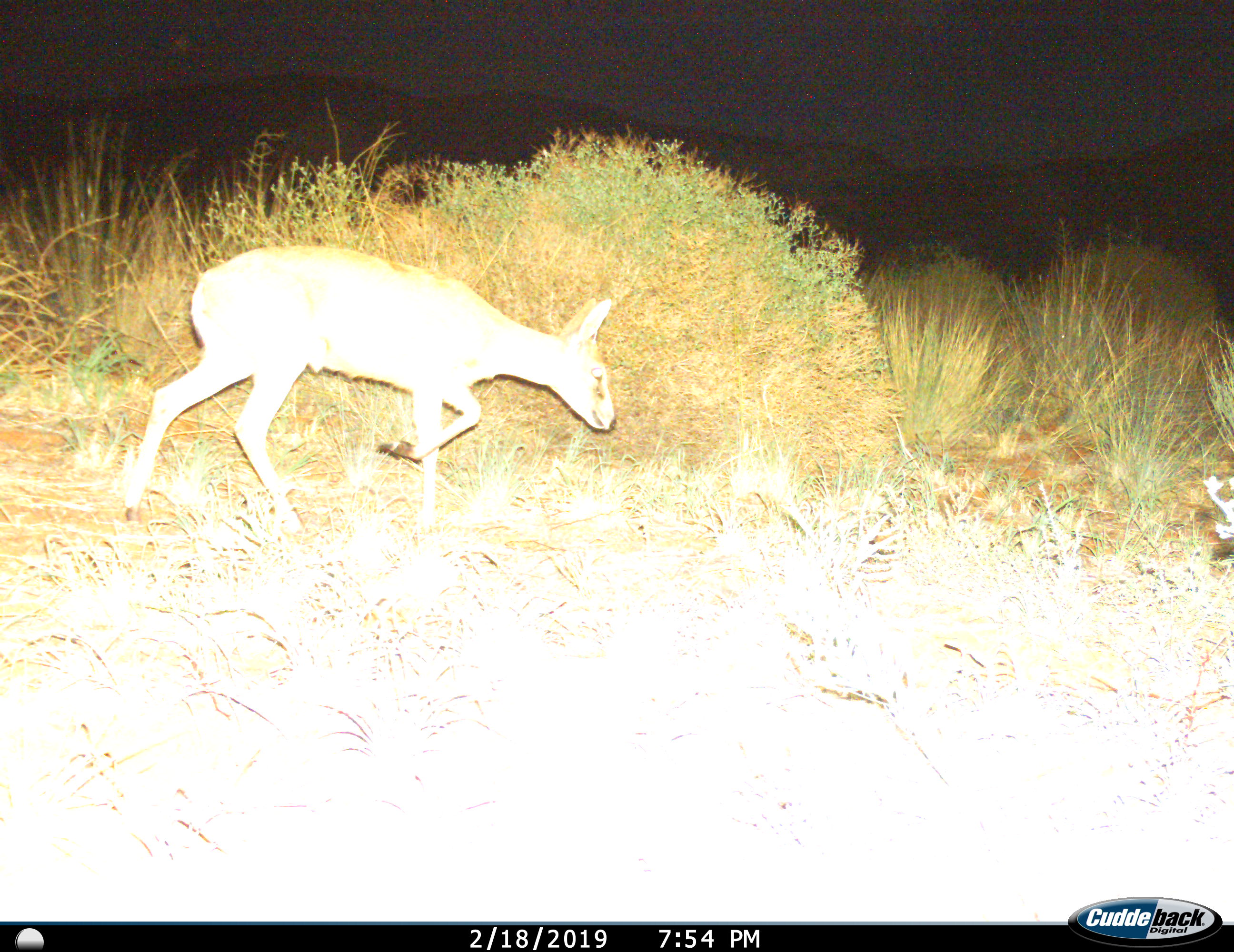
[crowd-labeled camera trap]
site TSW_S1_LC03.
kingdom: Animalia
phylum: Chordata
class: Mammalia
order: Artiodactyla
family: Bovidae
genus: Sylvicapra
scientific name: Sylvicapra grimmia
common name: common duiker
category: duikercommongrey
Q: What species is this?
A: Duikercommongrey (common duiker) (Sylvicapra grimmia).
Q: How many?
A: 1.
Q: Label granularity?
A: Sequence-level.